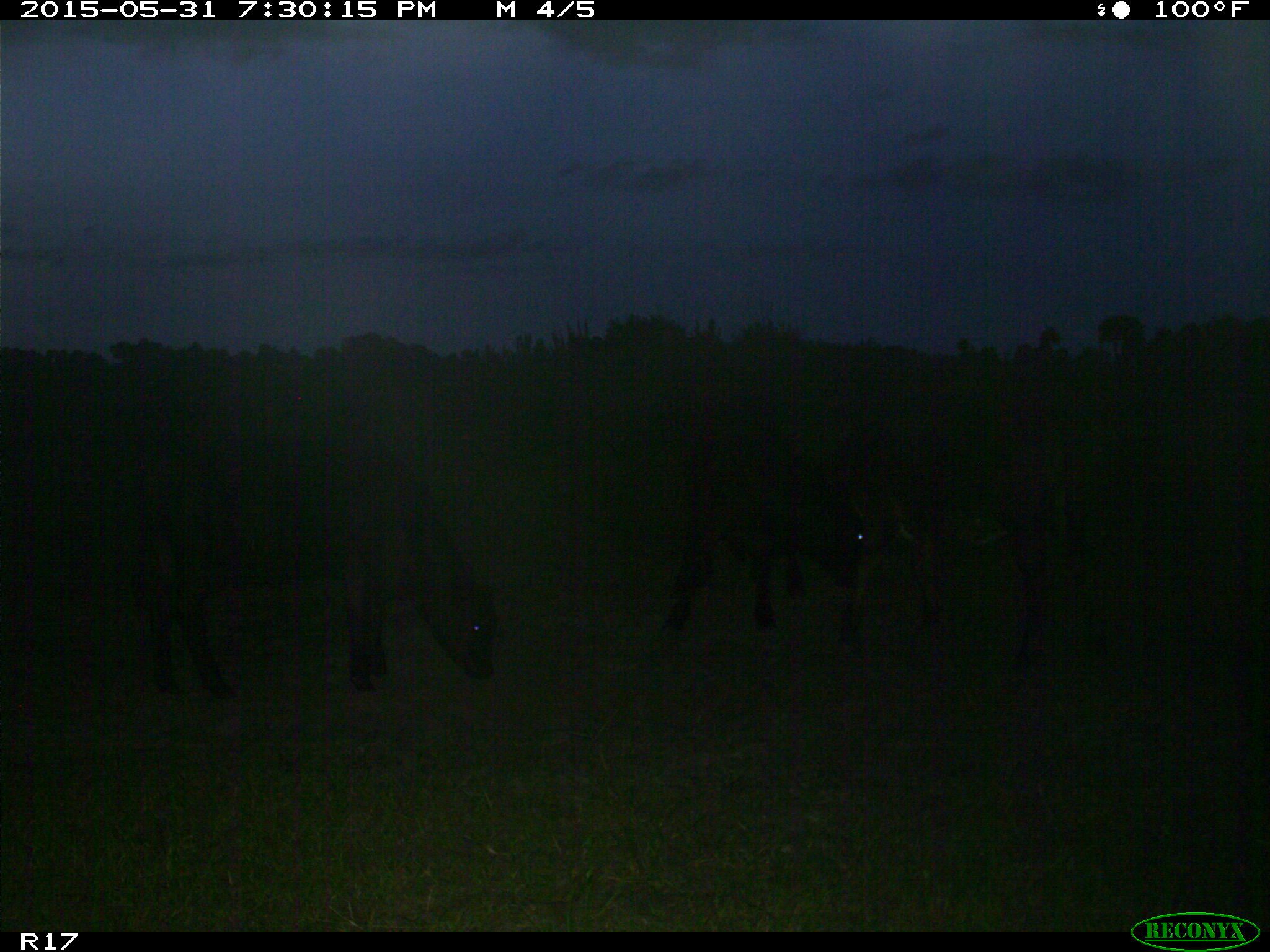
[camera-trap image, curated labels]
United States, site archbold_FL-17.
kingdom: Animalia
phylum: Chordata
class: Mammalia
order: Artiodactyla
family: Bovidae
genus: Bos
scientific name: Bos taurus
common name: domestic cow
Bos taurus (domestic cow).